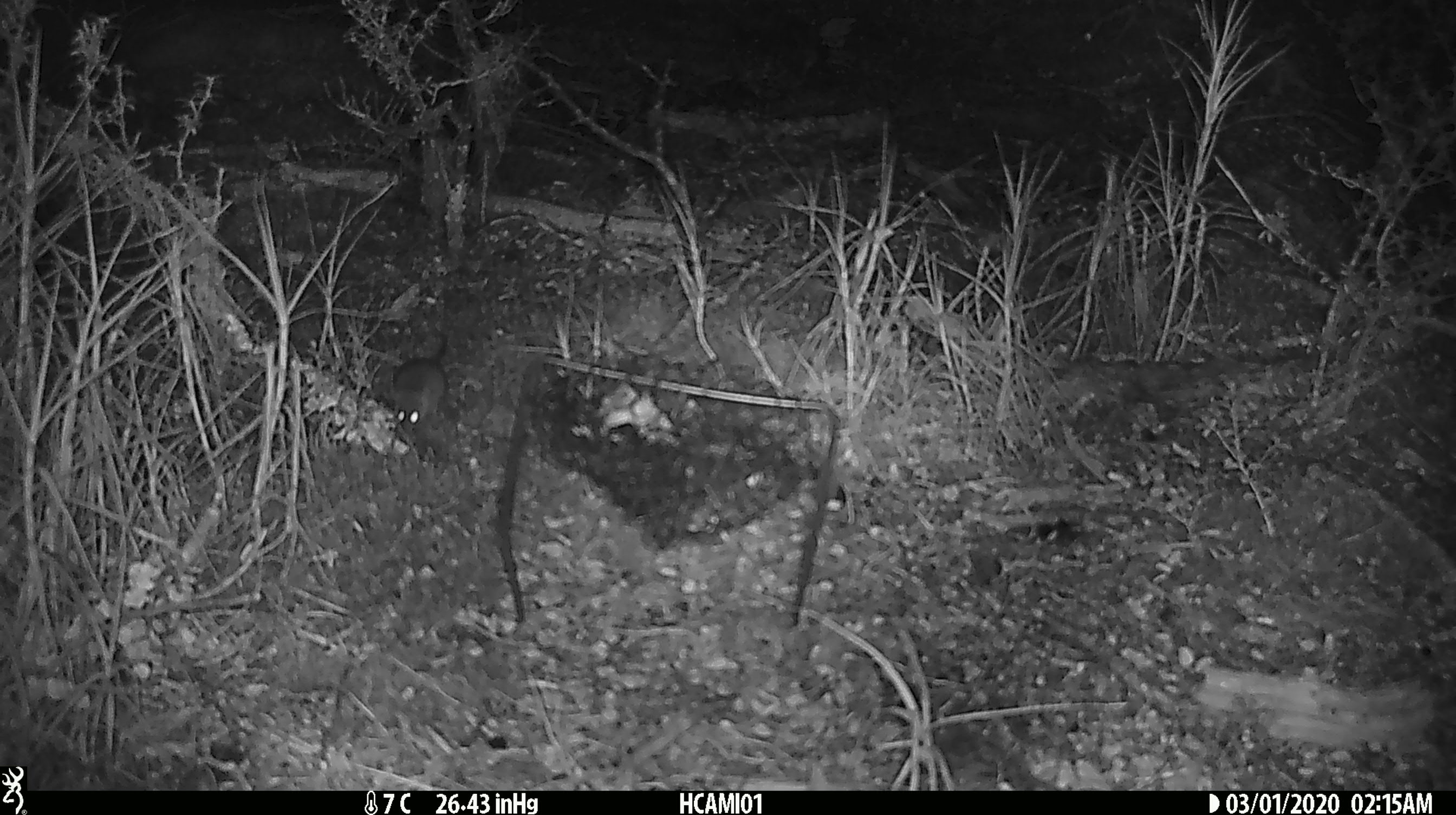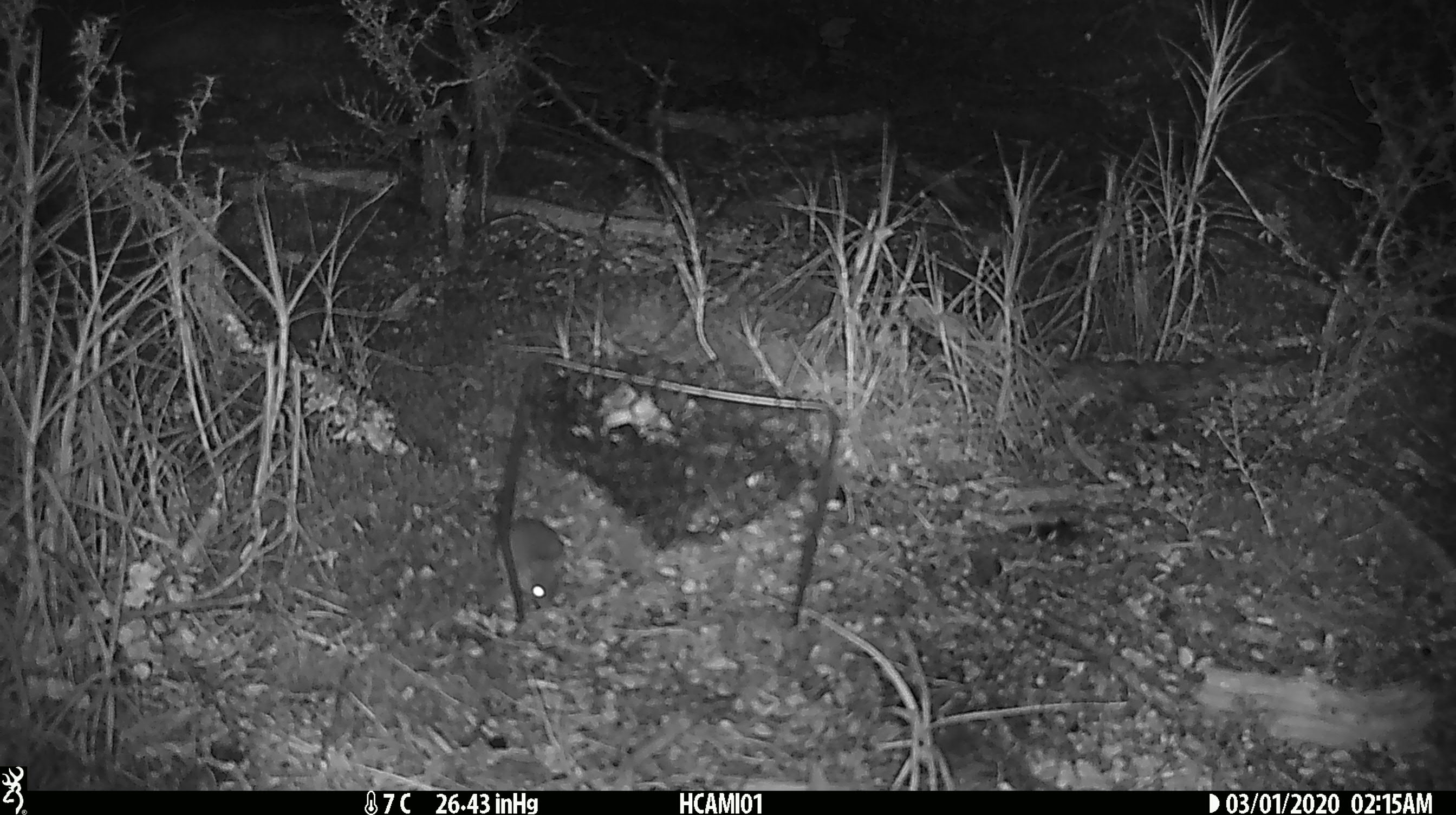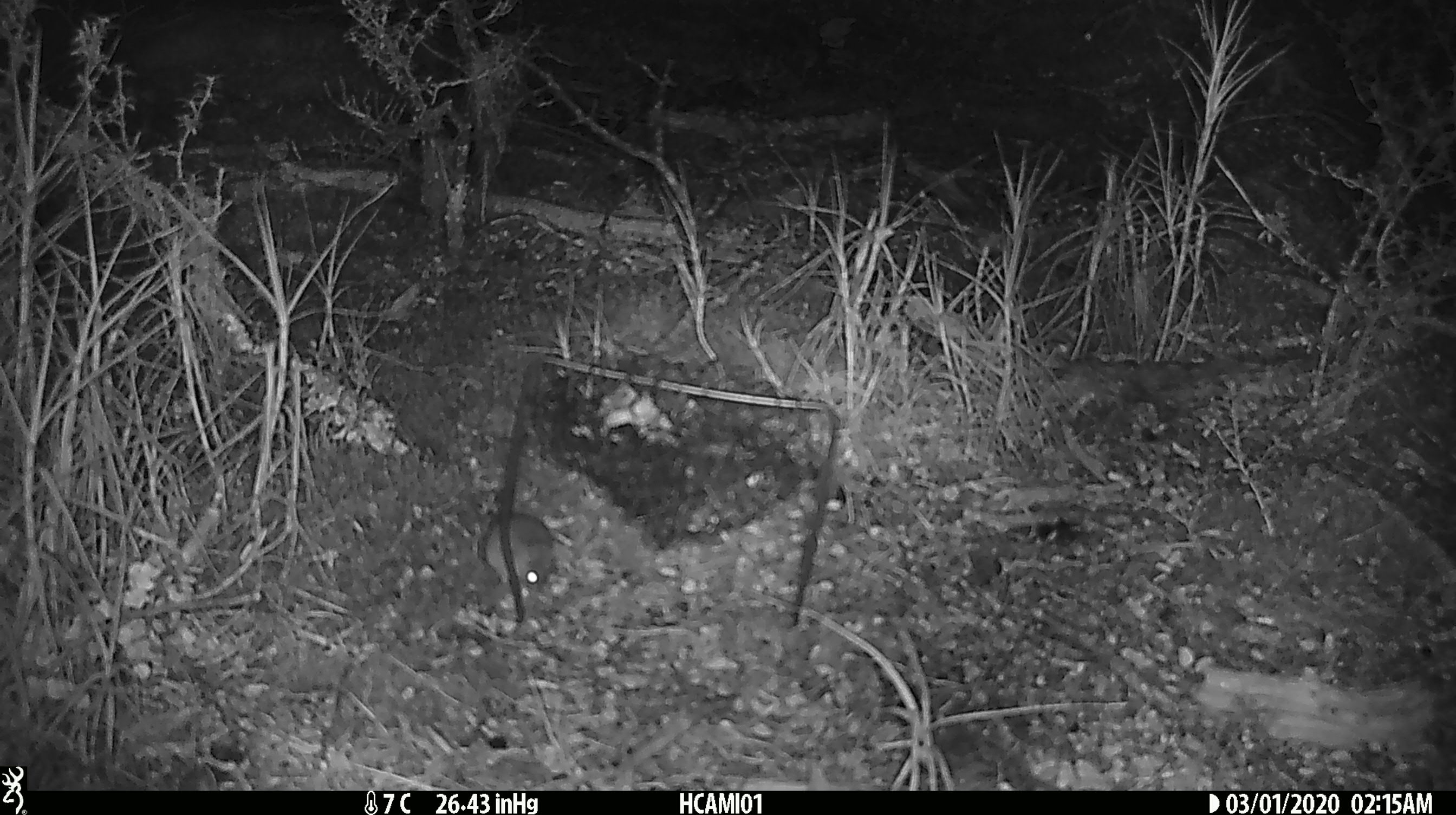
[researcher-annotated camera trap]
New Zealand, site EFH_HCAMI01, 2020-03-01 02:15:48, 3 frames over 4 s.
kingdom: Animalia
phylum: Chordata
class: Mammalia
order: Rodentia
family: Muridae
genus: Mus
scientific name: Mus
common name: mouse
Mouse (Mus).